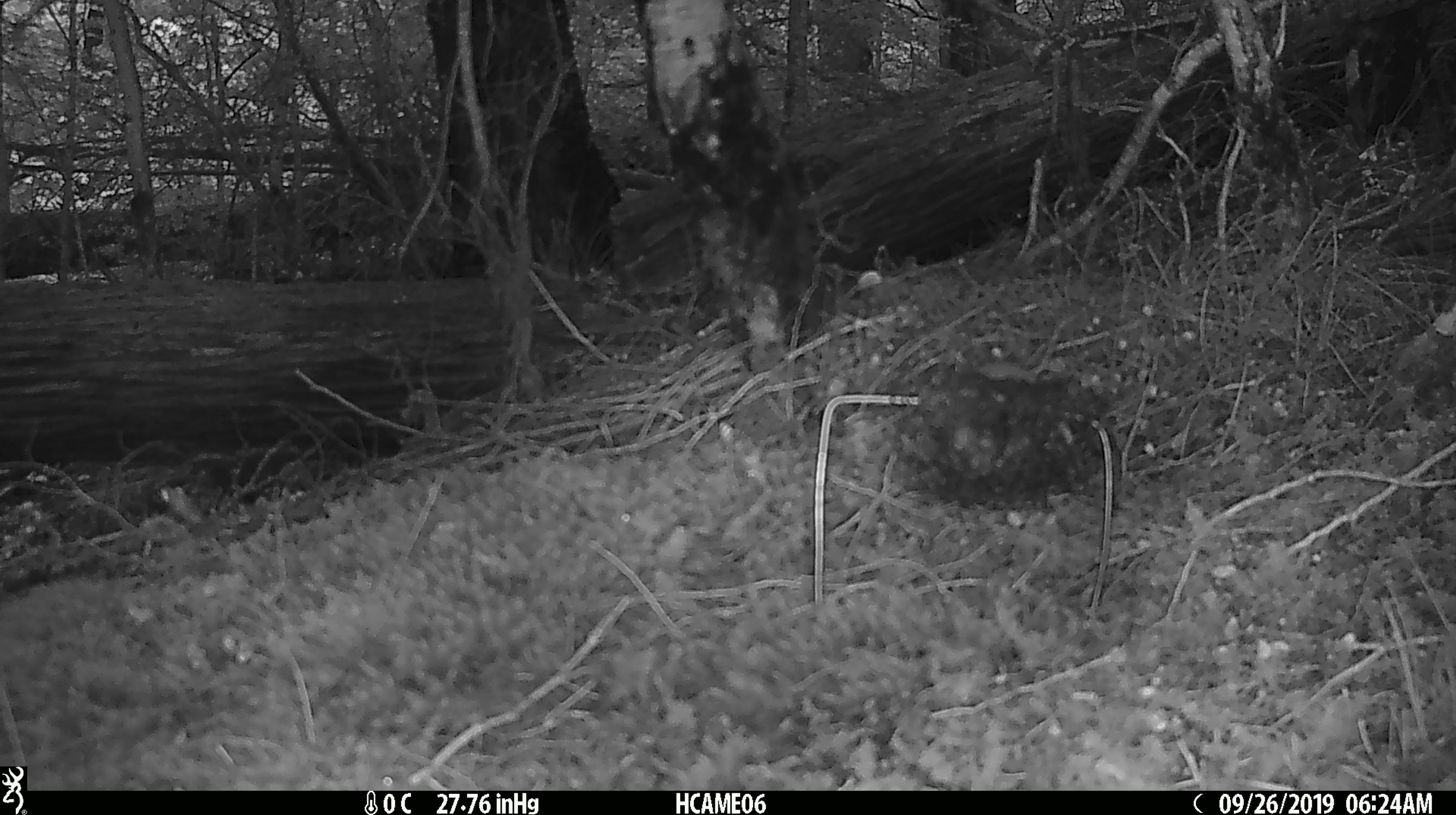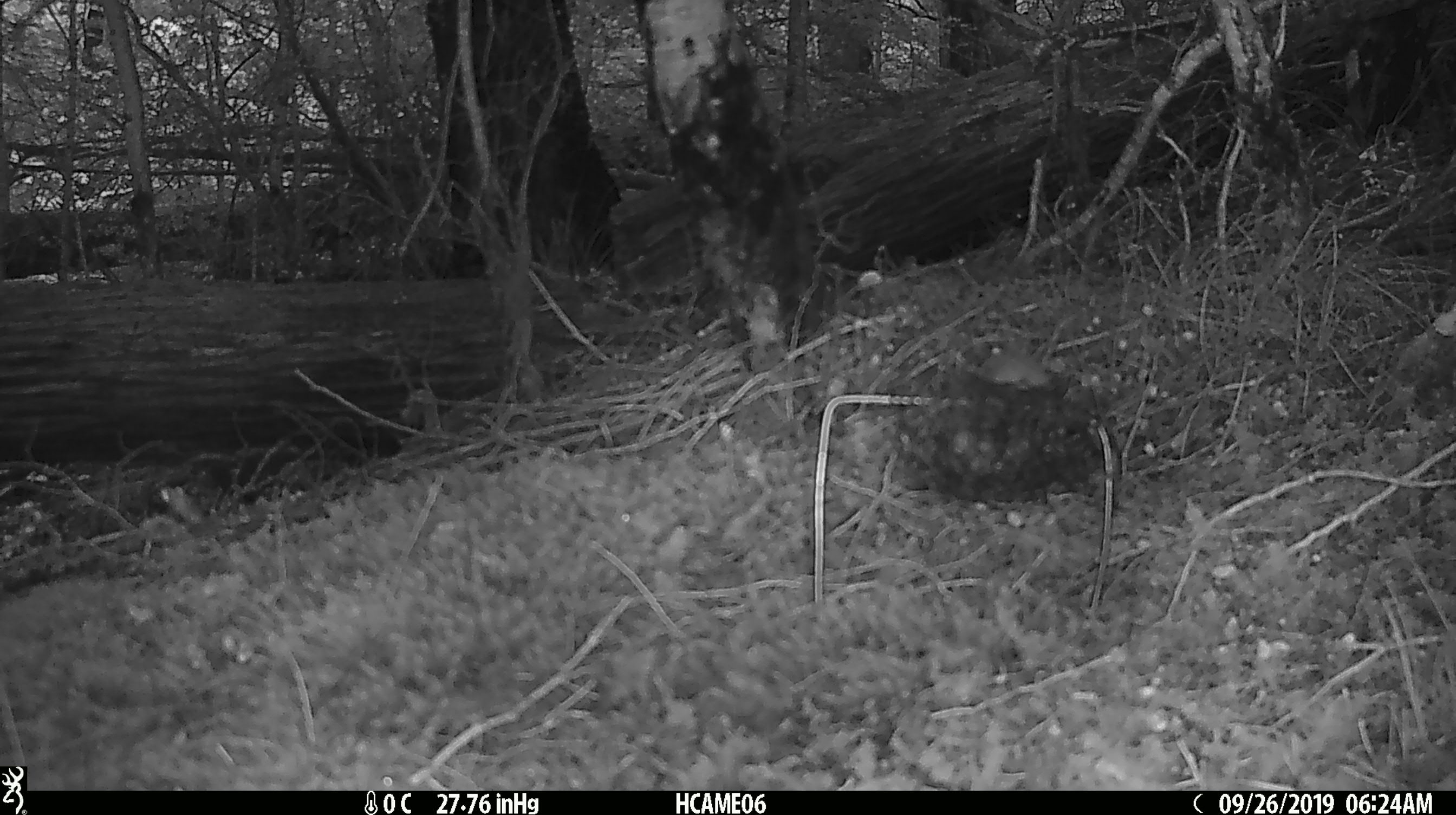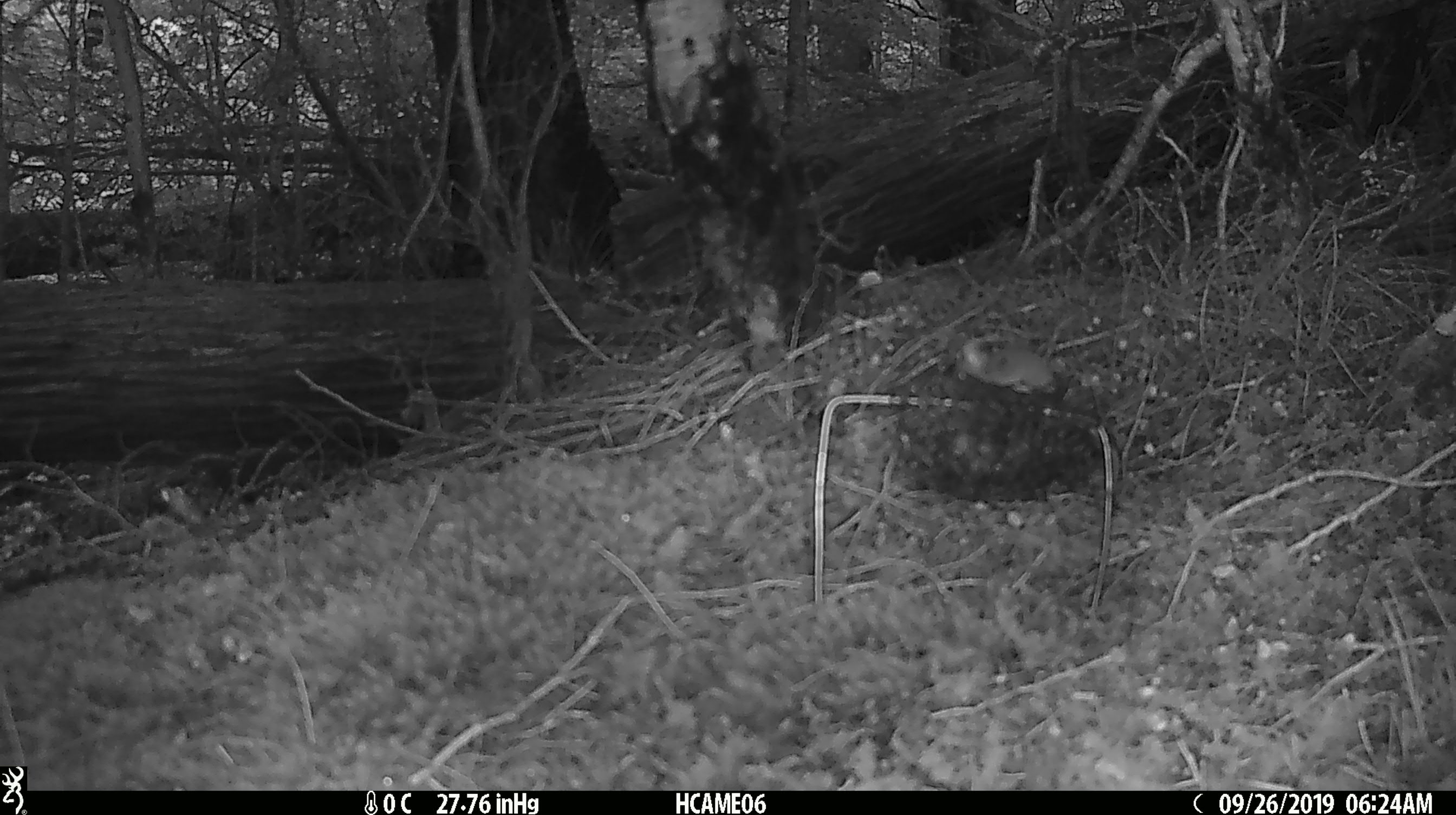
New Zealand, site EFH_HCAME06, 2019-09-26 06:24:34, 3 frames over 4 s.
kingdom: Animalia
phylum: Chordata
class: Mammalia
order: Rodentia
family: Muridae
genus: Mus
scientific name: Mus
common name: mouse